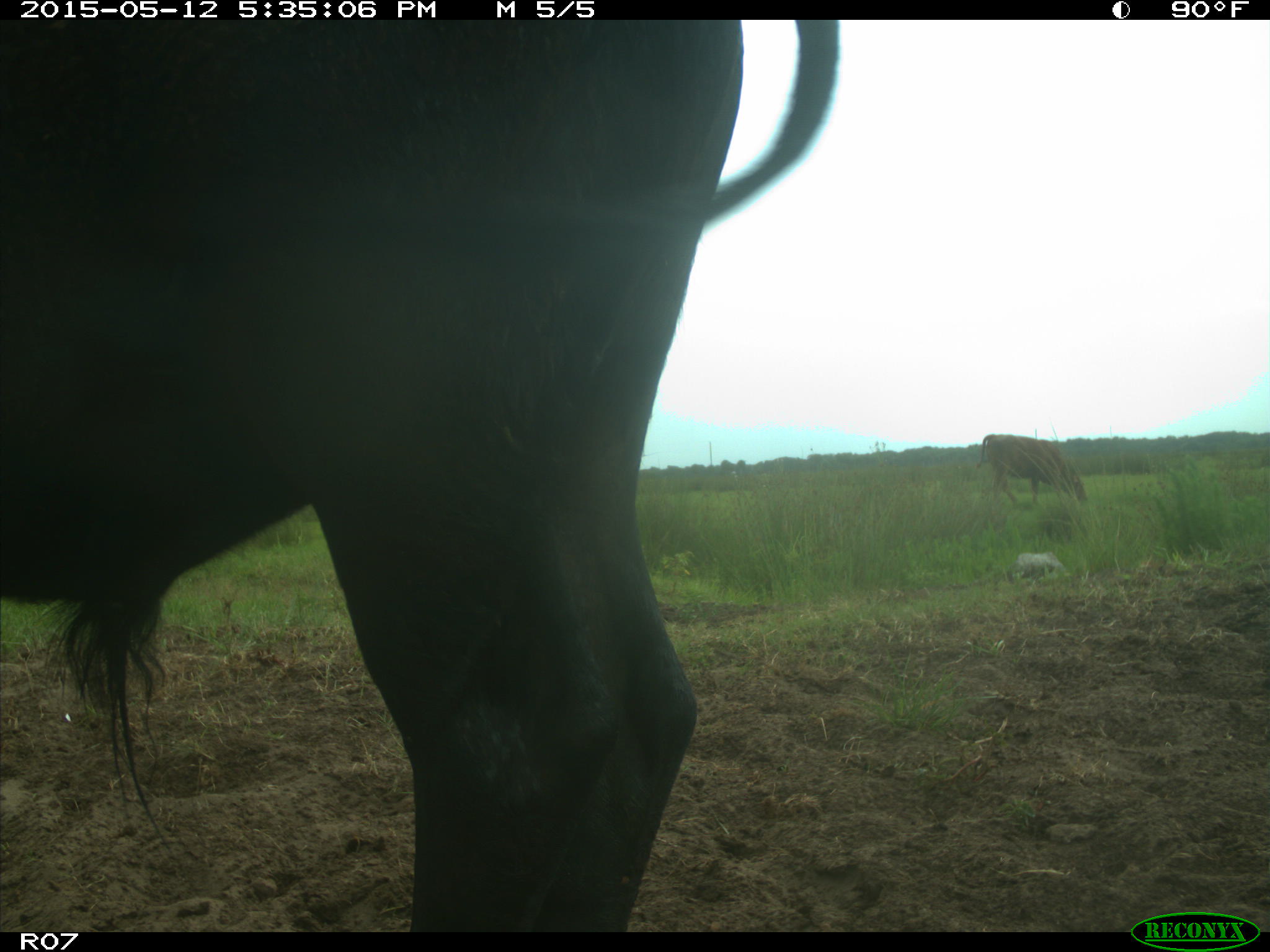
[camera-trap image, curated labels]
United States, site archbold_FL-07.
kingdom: Animalia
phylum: Chordata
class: Mammalia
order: Artiodactyla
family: Bovidae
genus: Bos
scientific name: Bos taurus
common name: domestic cow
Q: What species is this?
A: Bos taurus (domestic cow).